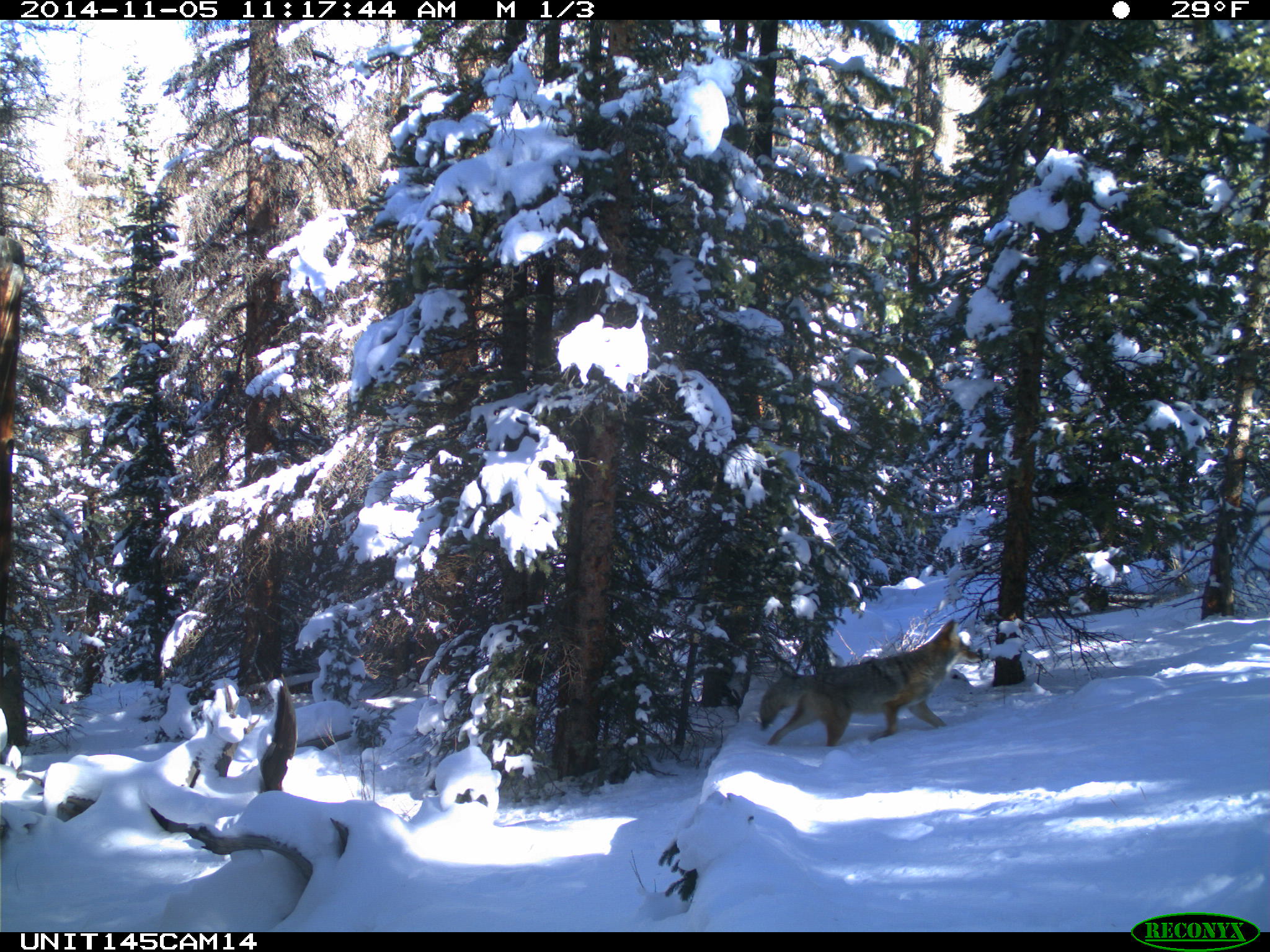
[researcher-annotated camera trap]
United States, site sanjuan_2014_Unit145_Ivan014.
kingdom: Animalia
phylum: Chordata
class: Mammalia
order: Carnivora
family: Canidae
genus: Canis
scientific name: Canis latrans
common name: coyote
Canis latrans (coyote).